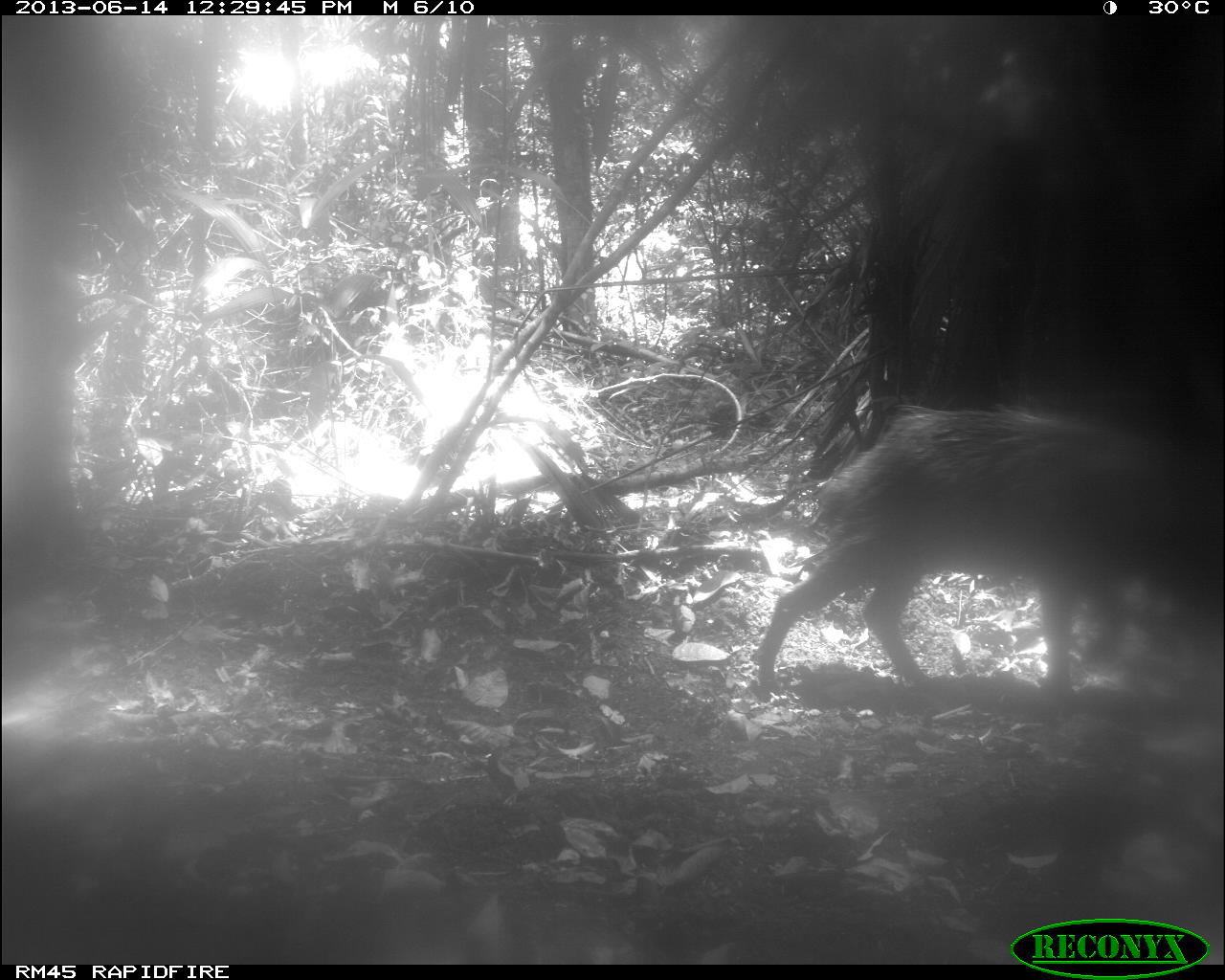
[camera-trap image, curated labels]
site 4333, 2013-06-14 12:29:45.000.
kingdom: Animalia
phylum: Chordata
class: Mammalia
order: Artiodactyla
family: Tayassuidae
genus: Tayassu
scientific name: Tayassu pecari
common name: white-lipped peccary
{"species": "Tayassu pecari (white-lipped peccary)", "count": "1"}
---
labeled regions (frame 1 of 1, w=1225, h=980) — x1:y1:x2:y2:
tayassu pecari: 750:403:1225:700